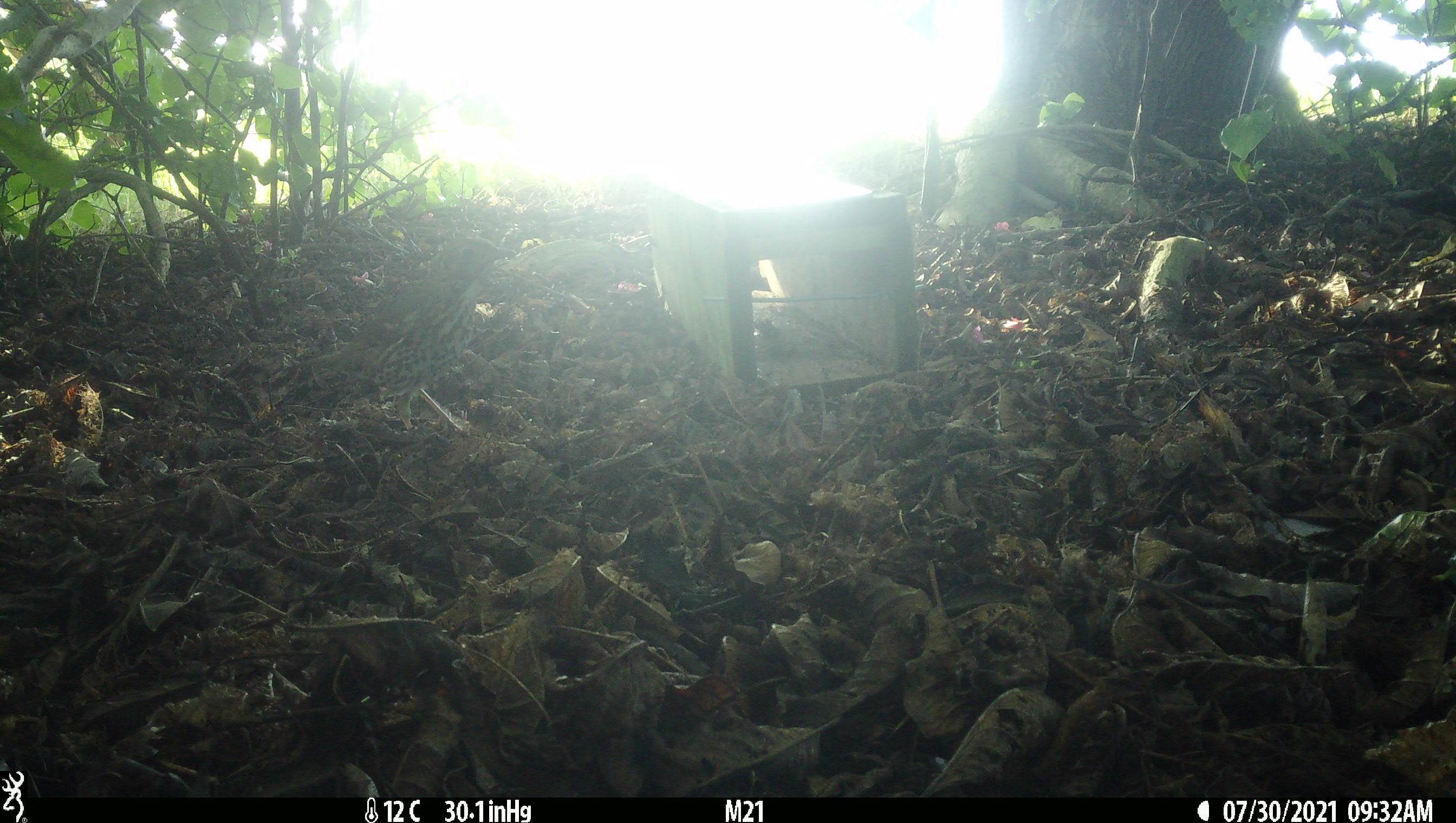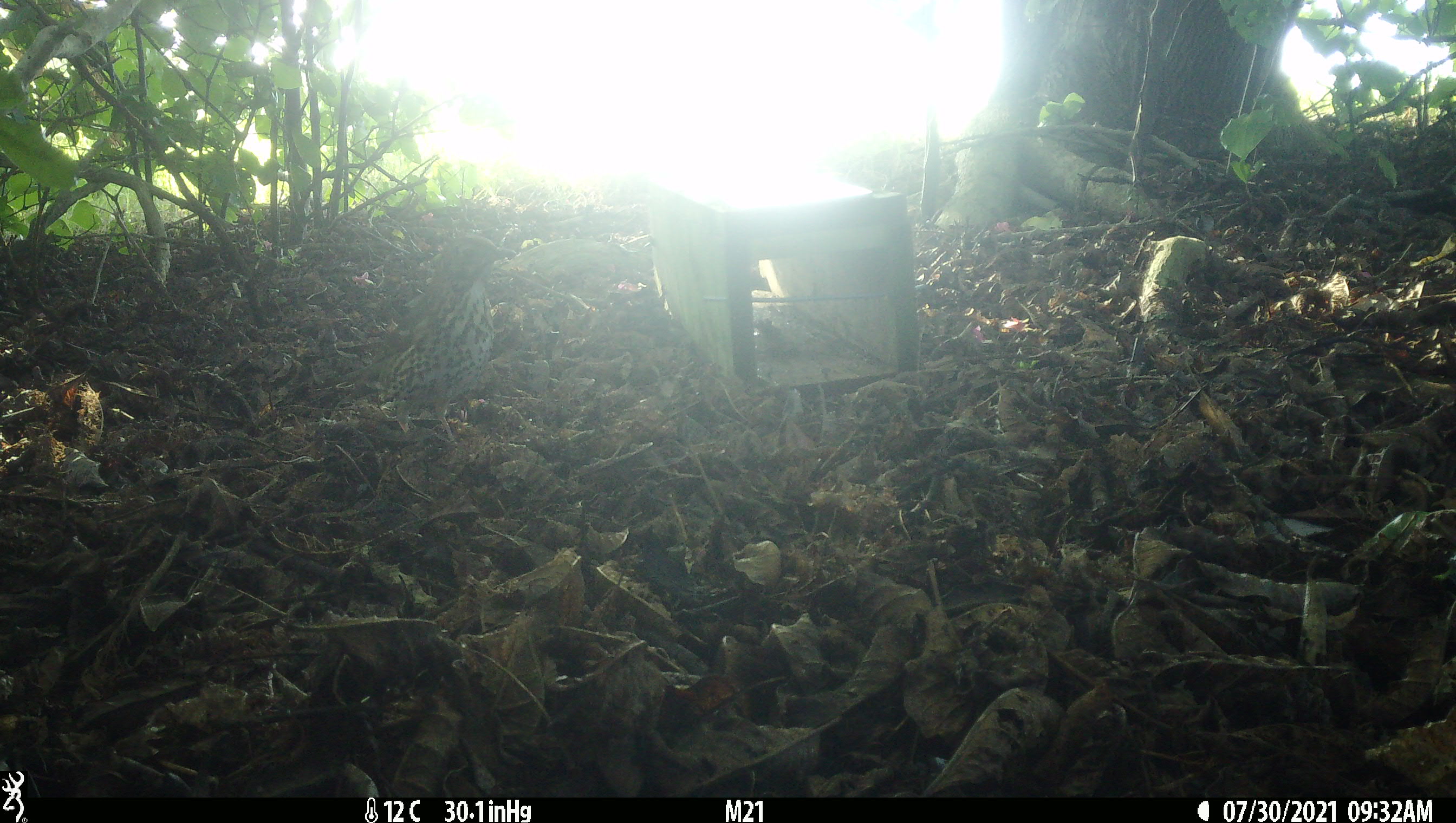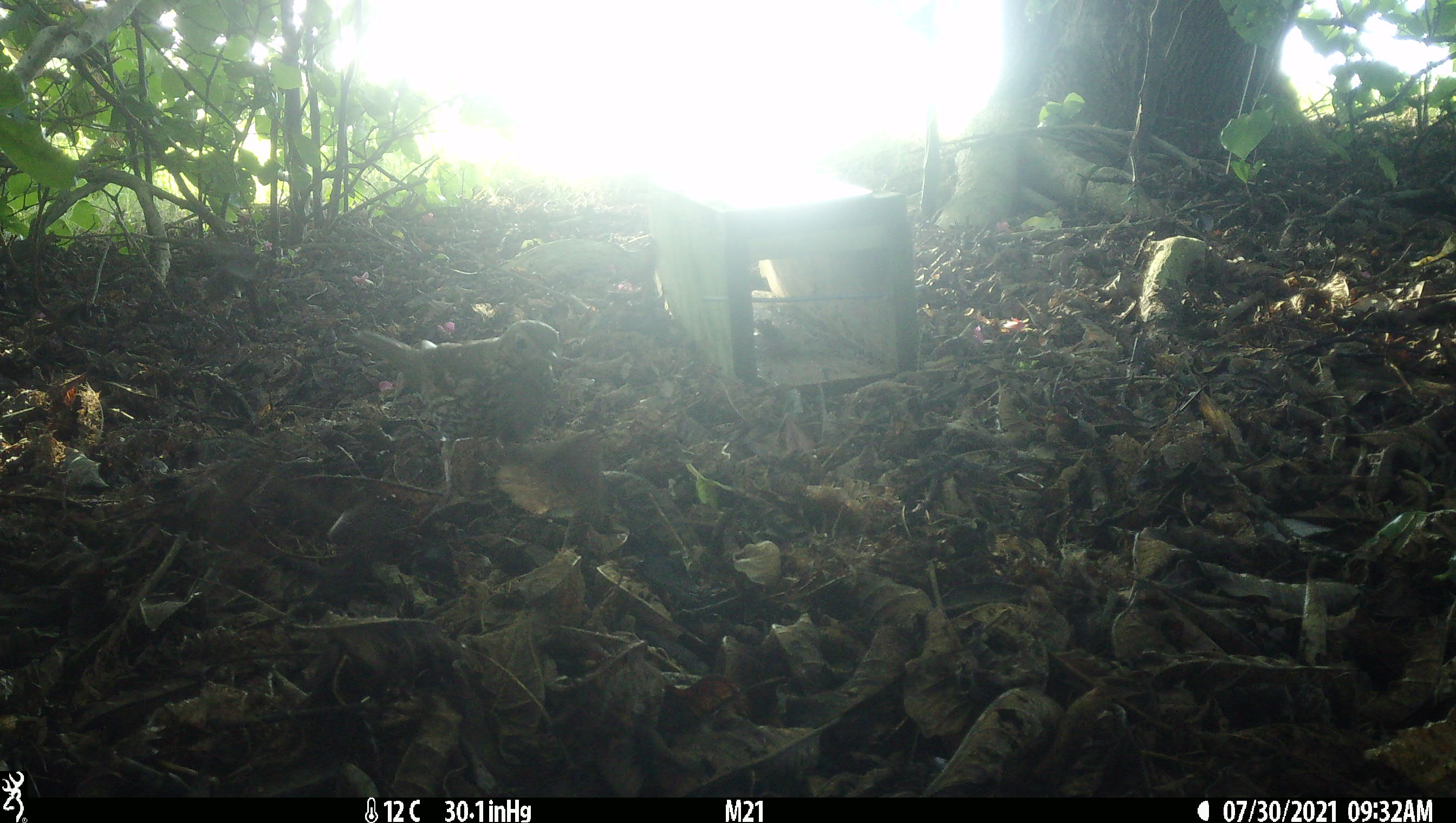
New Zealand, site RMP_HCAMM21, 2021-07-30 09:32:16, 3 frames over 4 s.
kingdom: Animalia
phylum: Chordata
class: Aves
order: Passeriformes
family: Turdidae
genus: Turdus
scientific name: Turdus philomelos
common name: song thrush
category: thrush